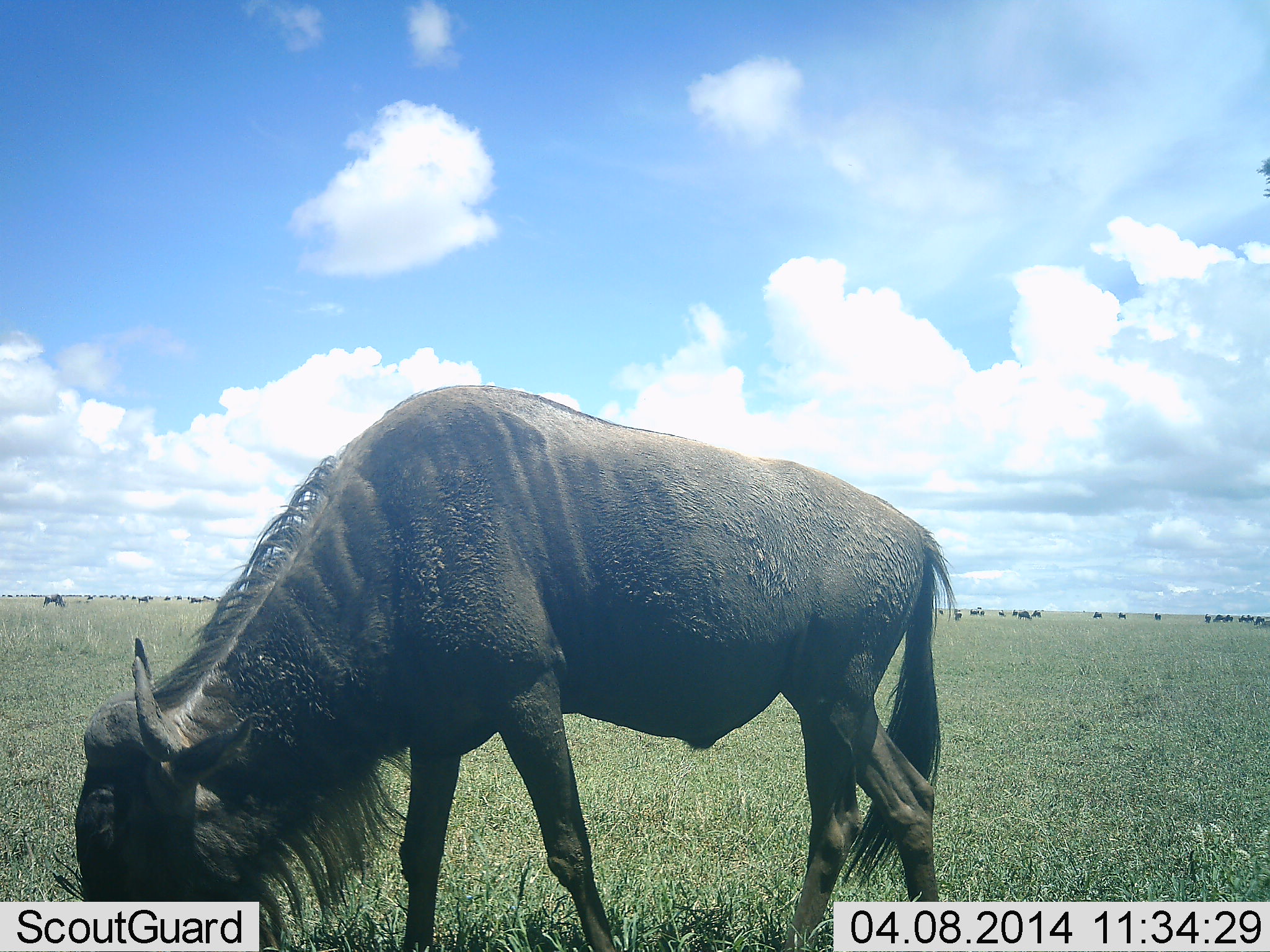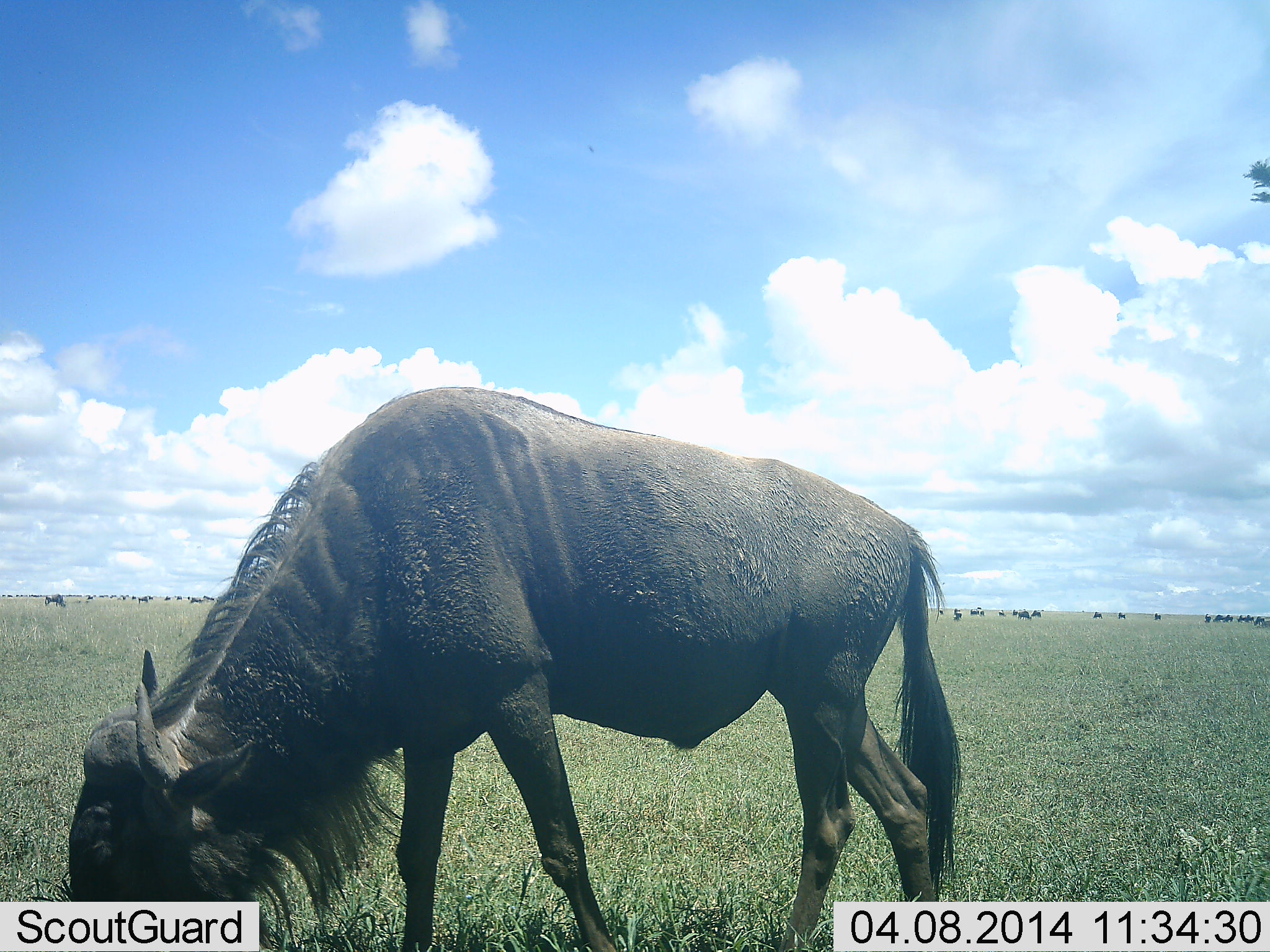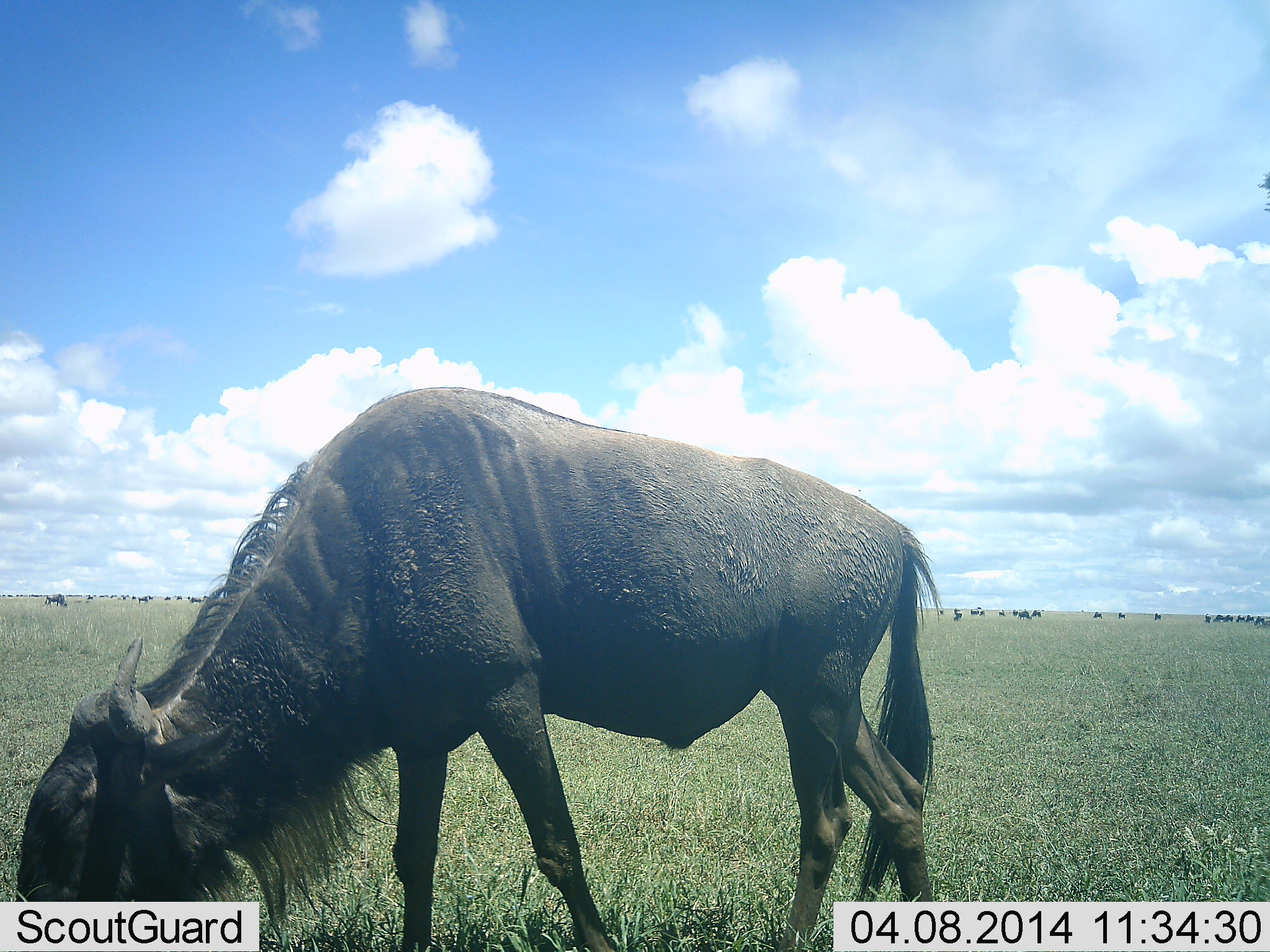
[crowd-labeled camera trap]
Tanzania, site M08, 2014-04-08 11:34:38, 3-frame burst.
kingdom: Animalia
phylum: Chordata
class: Mammalia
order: Artiodactyla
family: Bovidae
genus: Connochaetes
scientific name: Connochaetes taurinus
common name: blue wildebeest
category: wildebeest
Wildebeest (blue wildebeest) (Connochaetes taurinus), count 1. Behavior (volunteer vote fractions): standing 30%, resting 10%, moving 10%, interacting 0%. Young present (vote fraction): 0%. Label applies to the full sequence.